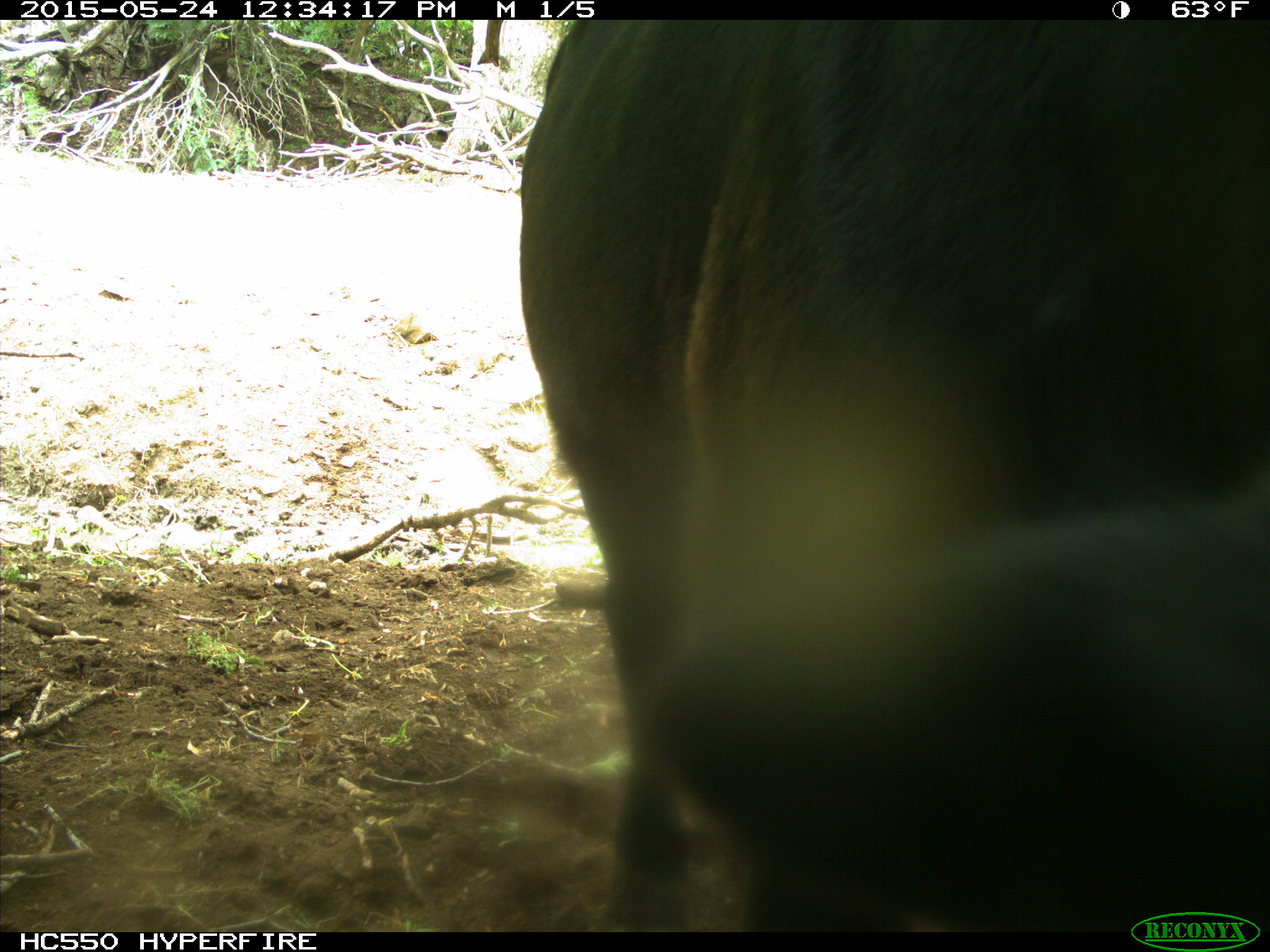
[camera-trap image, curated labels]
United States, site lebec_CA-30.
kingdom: Animalia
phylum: Chordata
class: Mammalia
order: Artiodactyla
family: Bovidae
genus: Bos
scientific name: Bos taurus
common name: domestic cow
Bos taurus (domestic cow).